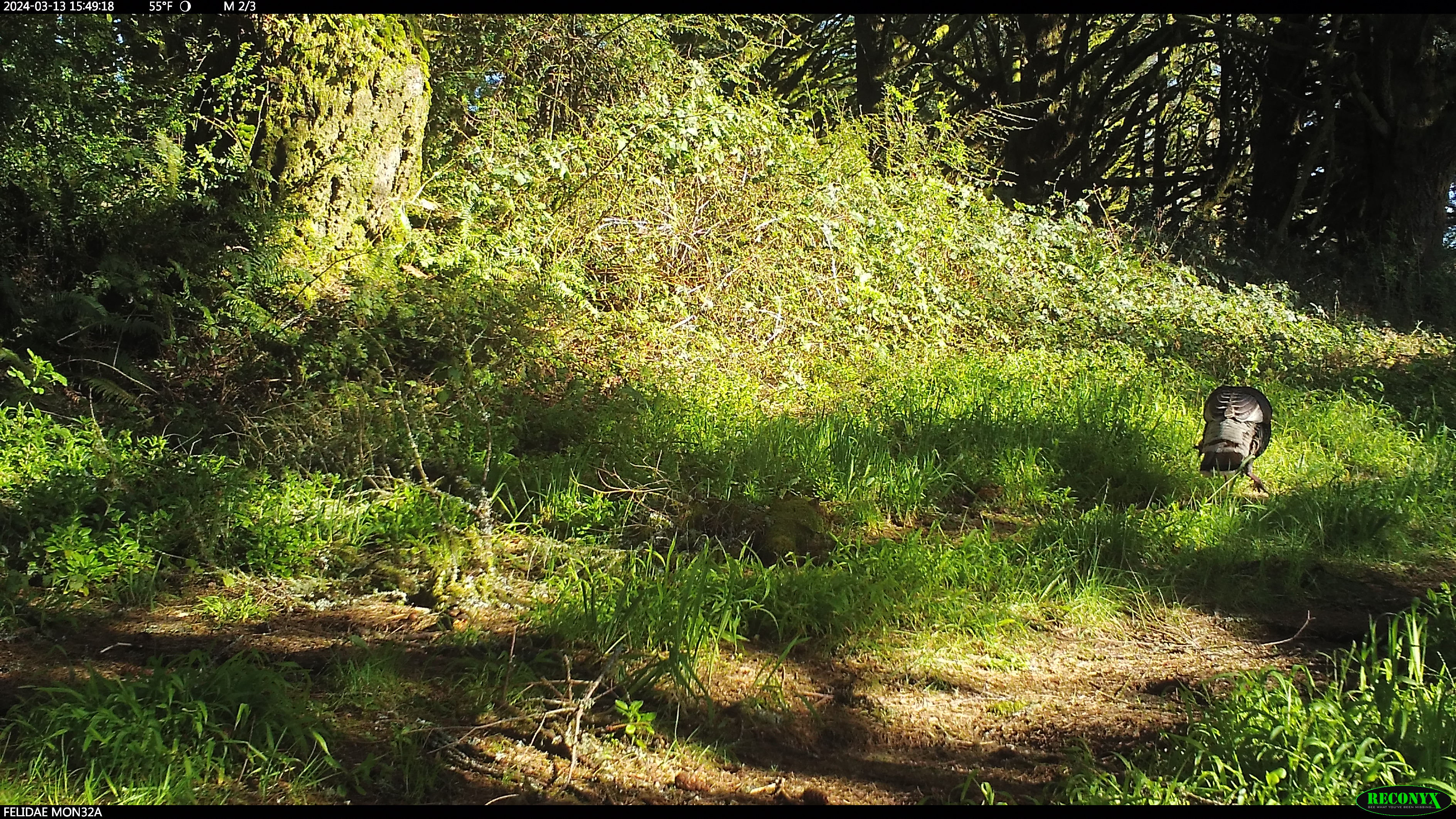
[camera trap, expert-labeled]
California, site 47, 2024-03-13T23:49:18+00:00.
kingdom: Animalia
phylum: Chordata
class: Aves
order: Galliformes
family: Phasianidae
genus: Meleagris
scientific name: Meleagris gallopavo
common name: turkey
Turkey (Meleagris gallopavo).